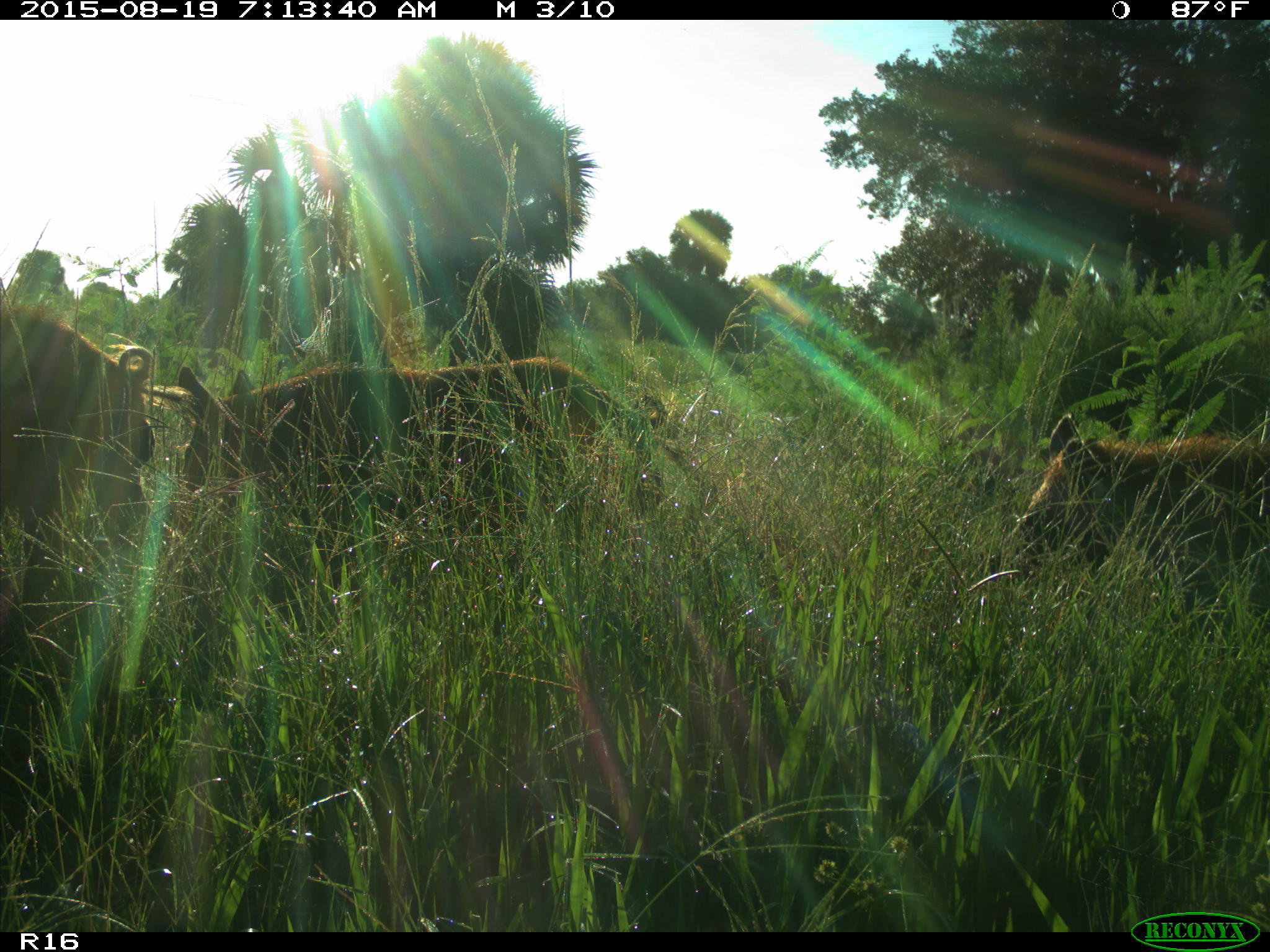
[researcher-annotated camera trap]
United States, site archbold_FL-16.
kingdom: Animalia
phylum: Chordata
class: Mammalia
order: Artiodactyla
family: Suidae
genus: Sus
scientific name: Sus scrofa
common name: wild boar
Sus scrofa (wild boar).